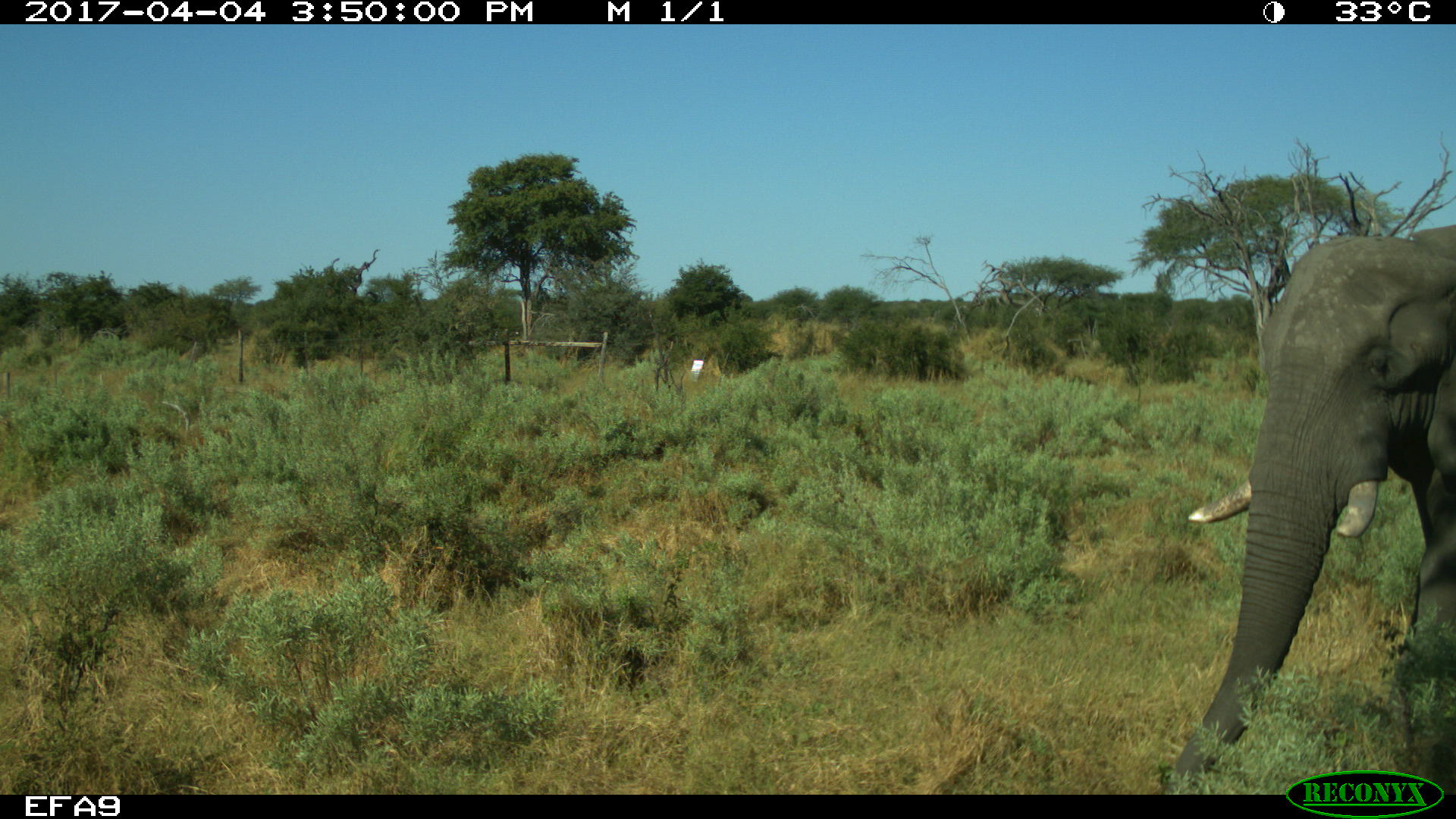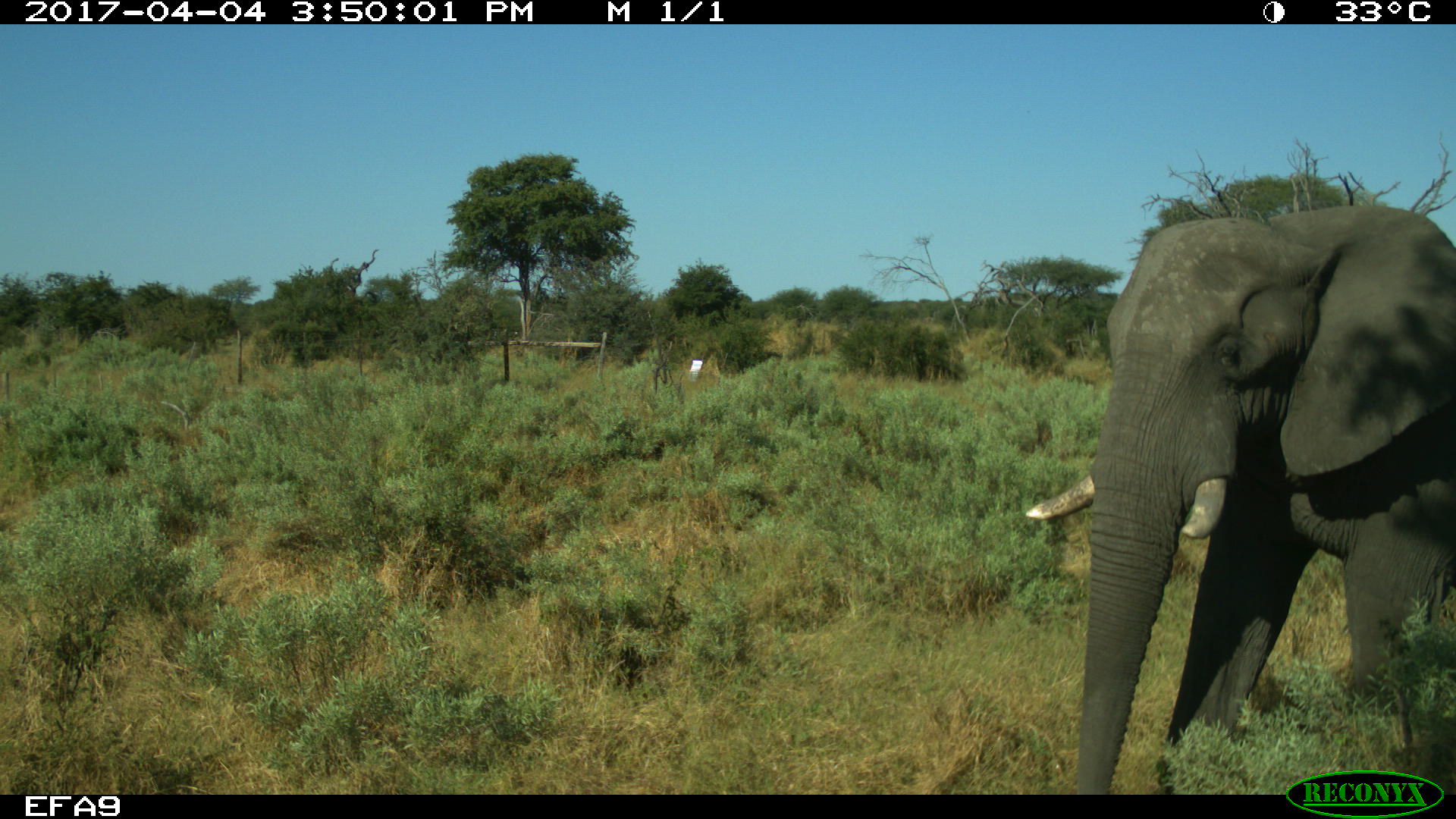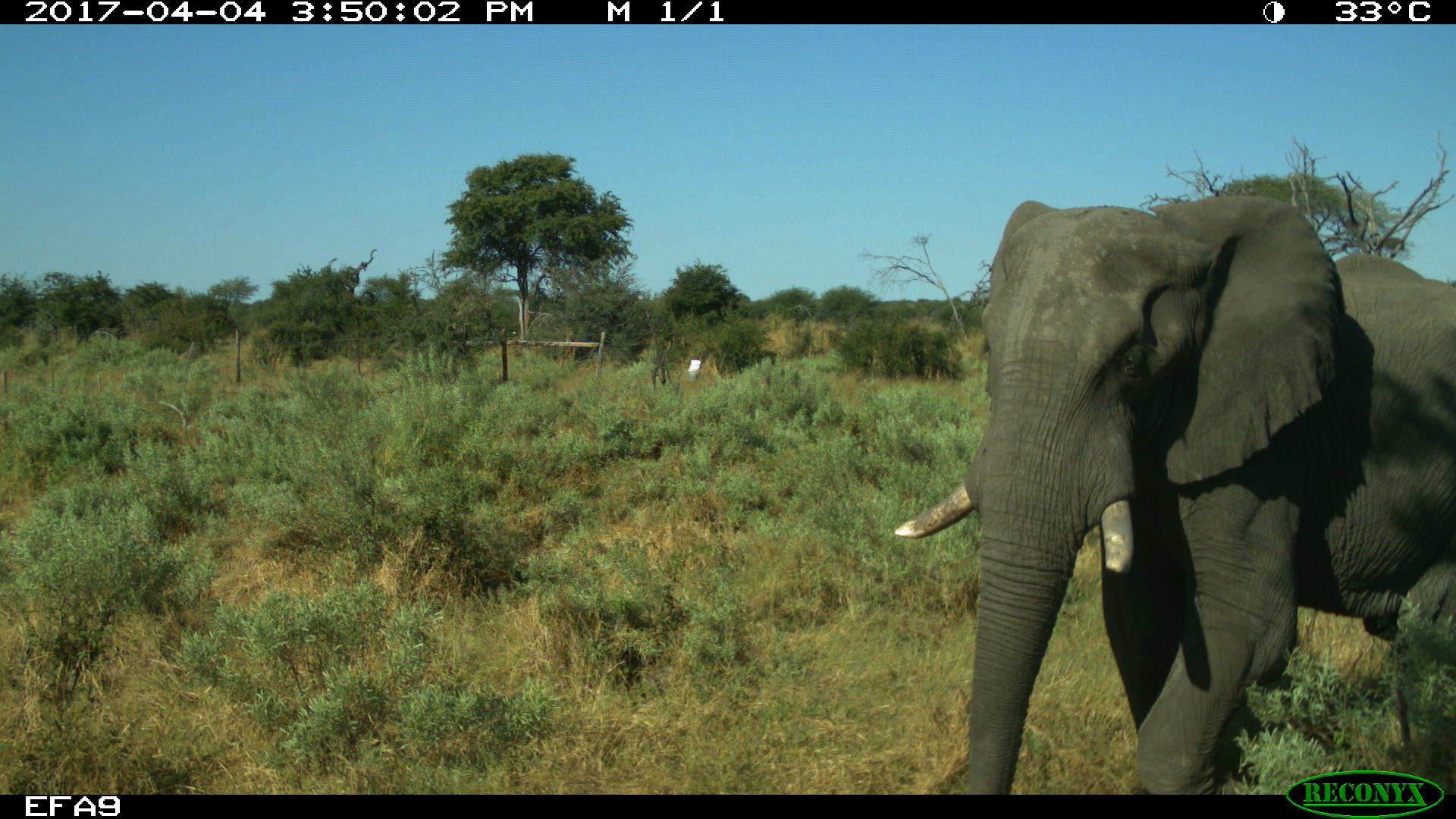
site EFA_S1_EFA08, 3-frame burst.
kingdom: Animalia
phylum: Chordata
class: Mammalia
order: Proboscidea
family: Elephantidae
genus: Loxodonta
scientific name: Loxodonta africana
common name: african bush elephant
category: elephant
Elephant (african bush elephant) (Loxodonta africana), count 1. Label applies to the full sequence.